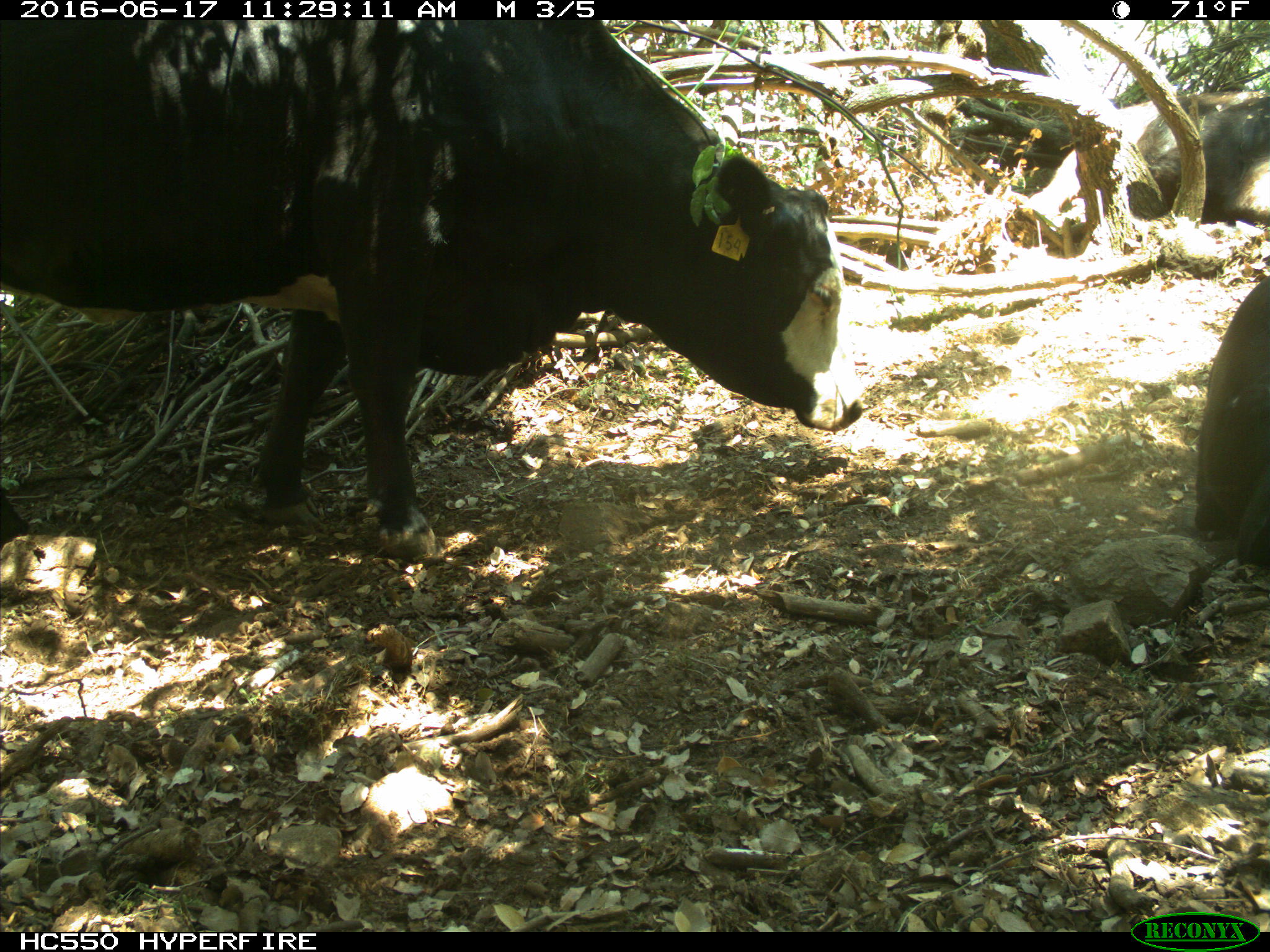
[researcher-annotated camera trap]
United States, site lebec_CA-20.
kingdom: Animalia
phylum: Chordata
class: Mammalia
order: Artiodactyla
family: Bovidae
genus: Bos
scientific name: Bos taurus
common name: domestic cow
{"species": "Bos taurus (domestic cow)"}